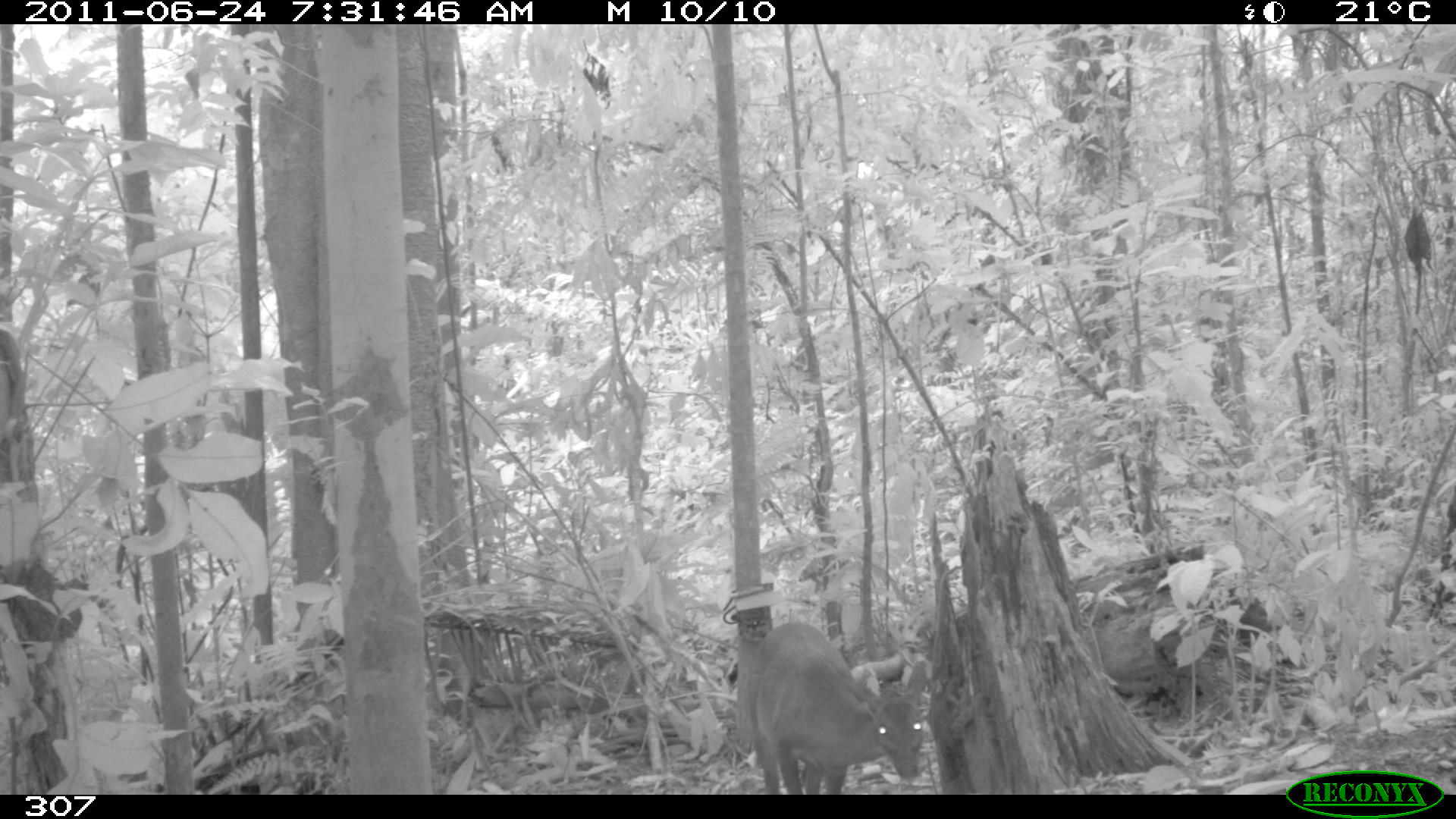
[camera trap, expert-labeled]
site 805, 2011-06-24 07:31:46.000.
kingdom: Animalia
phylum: Chordata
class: Mammalia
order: Artiodactyla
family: Cervidae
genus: Mazama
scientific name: Mazama gouazoubira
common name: gray brocket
Mazama gouazoubira (gray brocket).